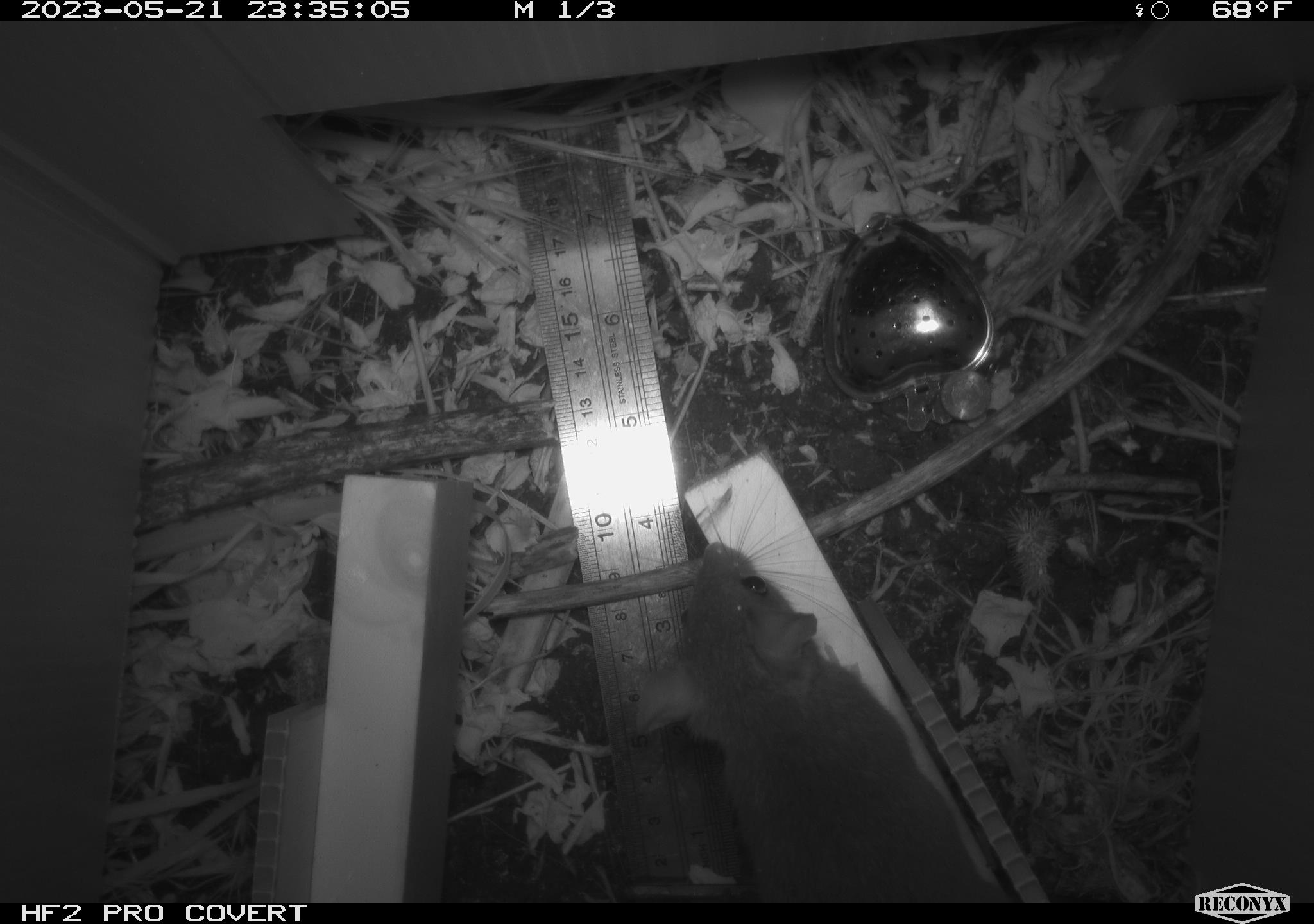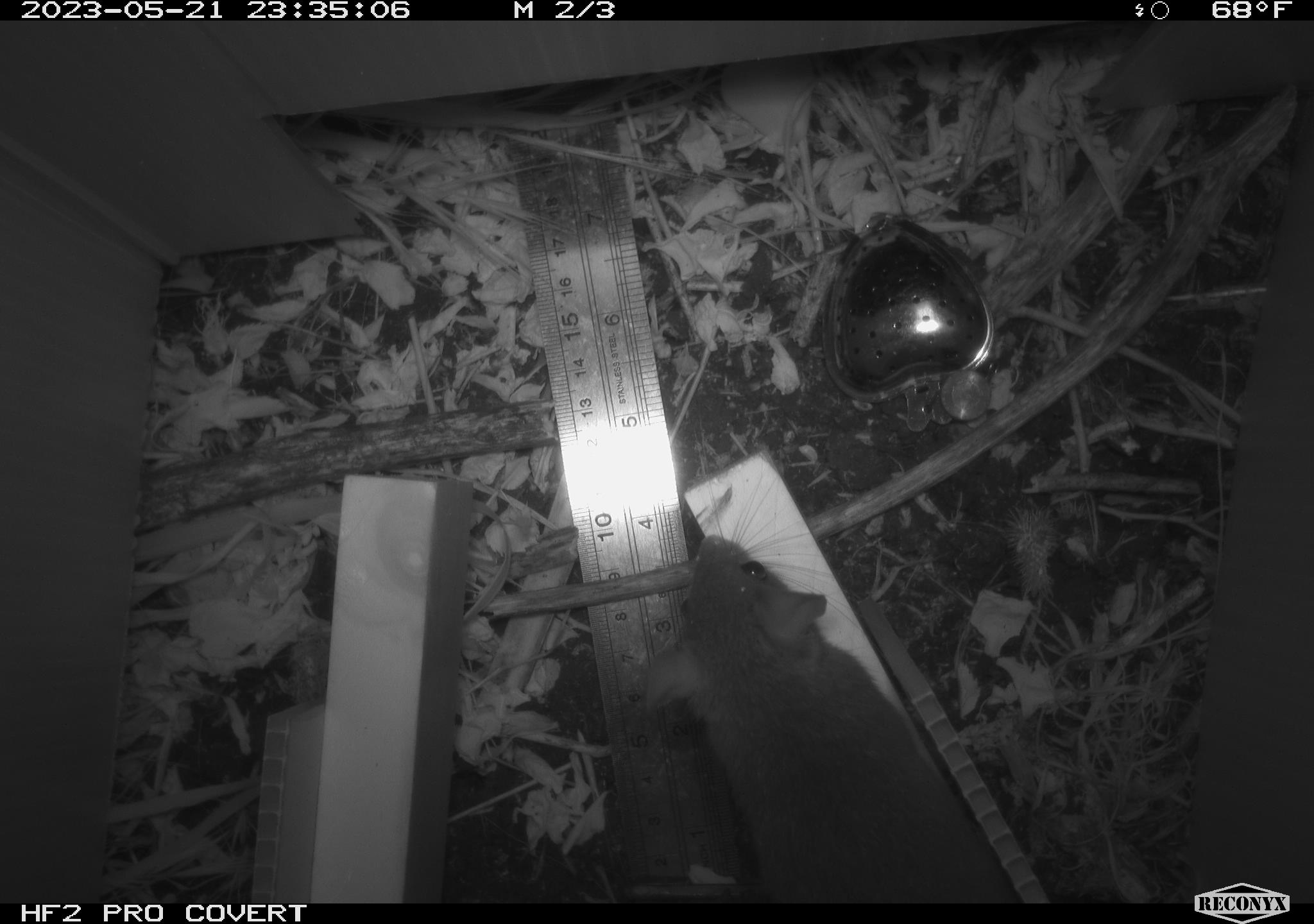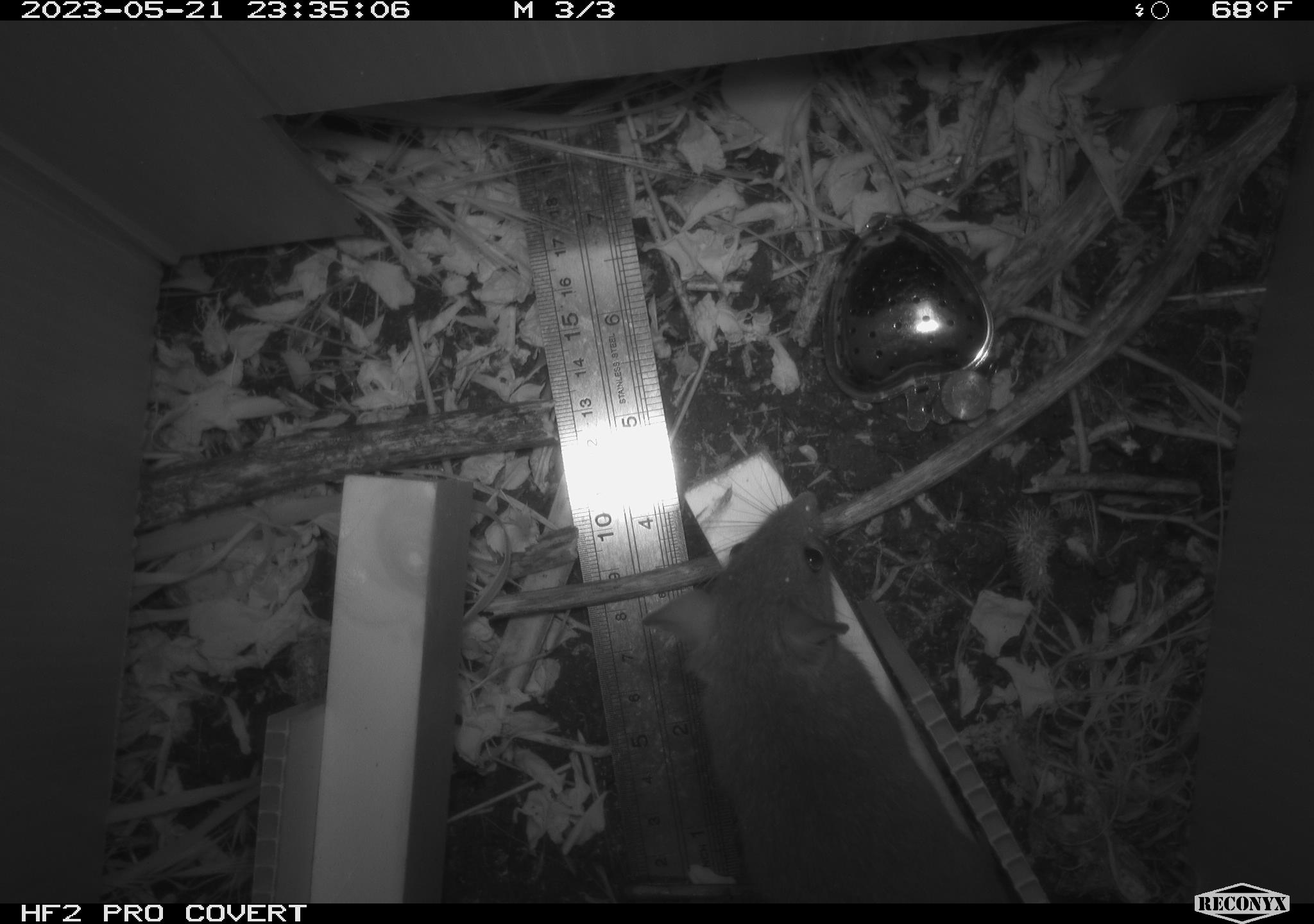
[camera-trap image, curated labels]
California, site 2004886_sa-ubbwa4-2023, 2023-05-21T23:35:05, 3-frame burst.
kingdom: Animalia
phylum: Chordata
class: Mammalia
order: Rodentia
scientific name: Rodentia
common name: mouse species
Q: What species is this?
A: Mouse species (Rodentia).